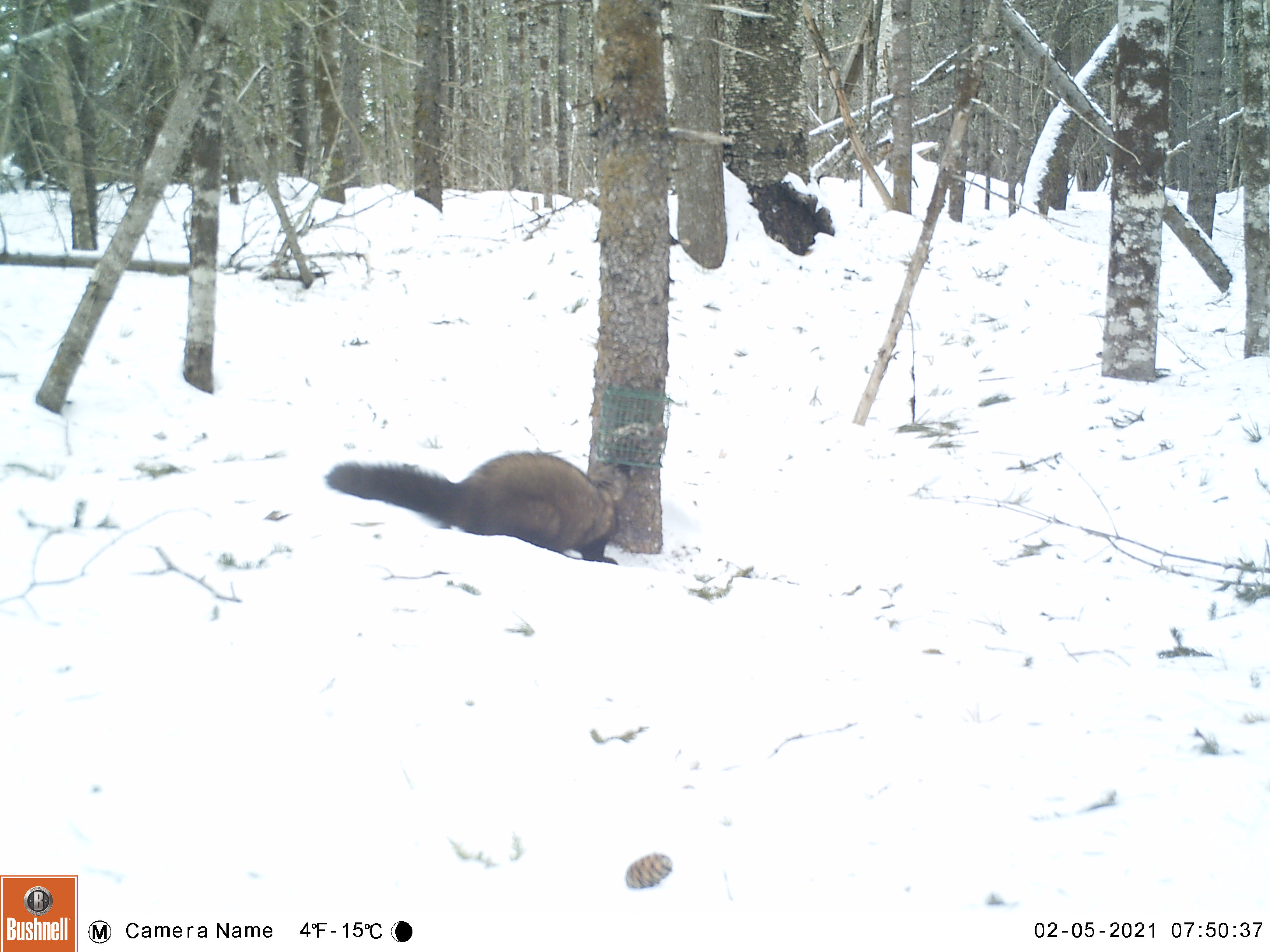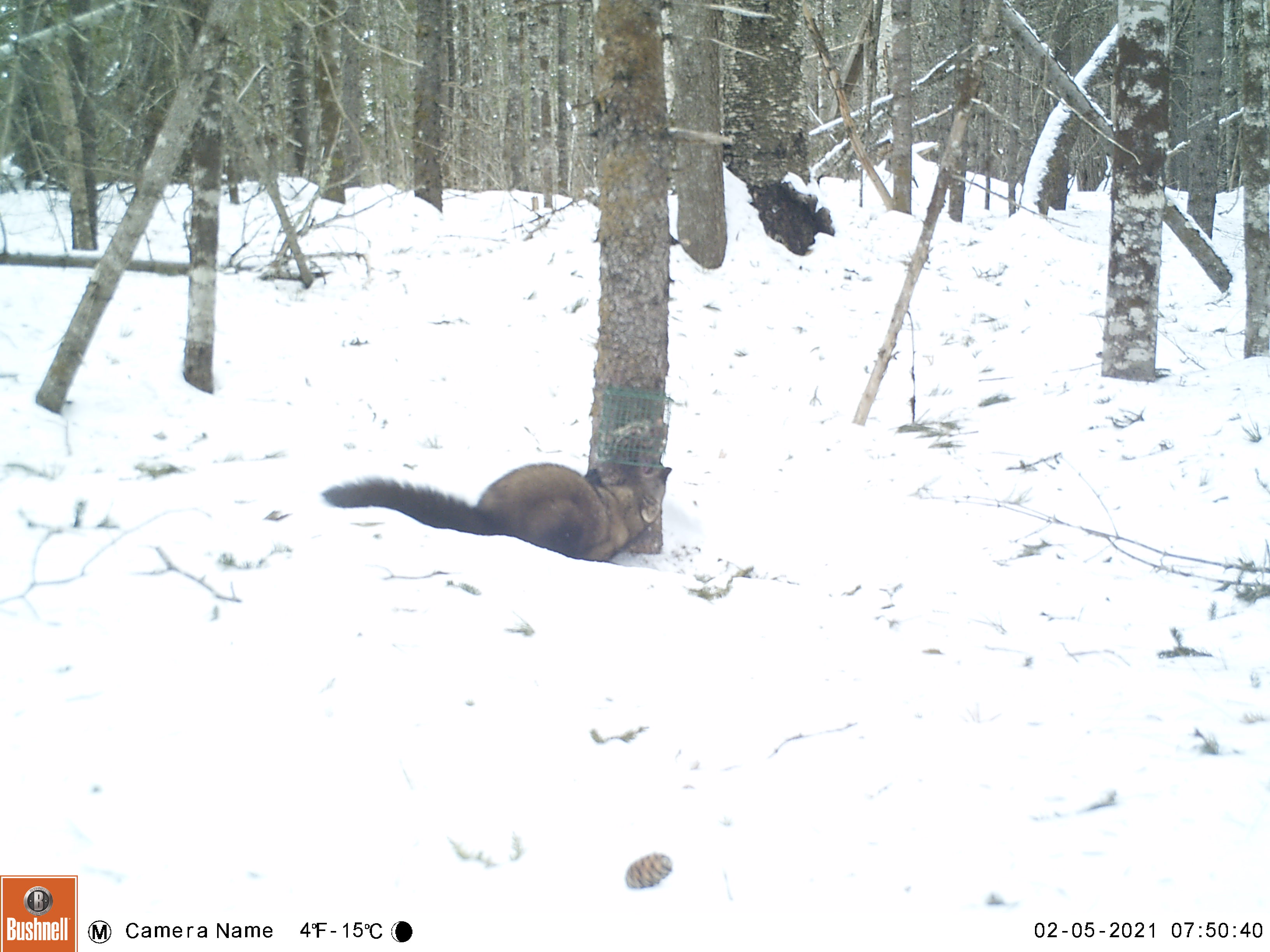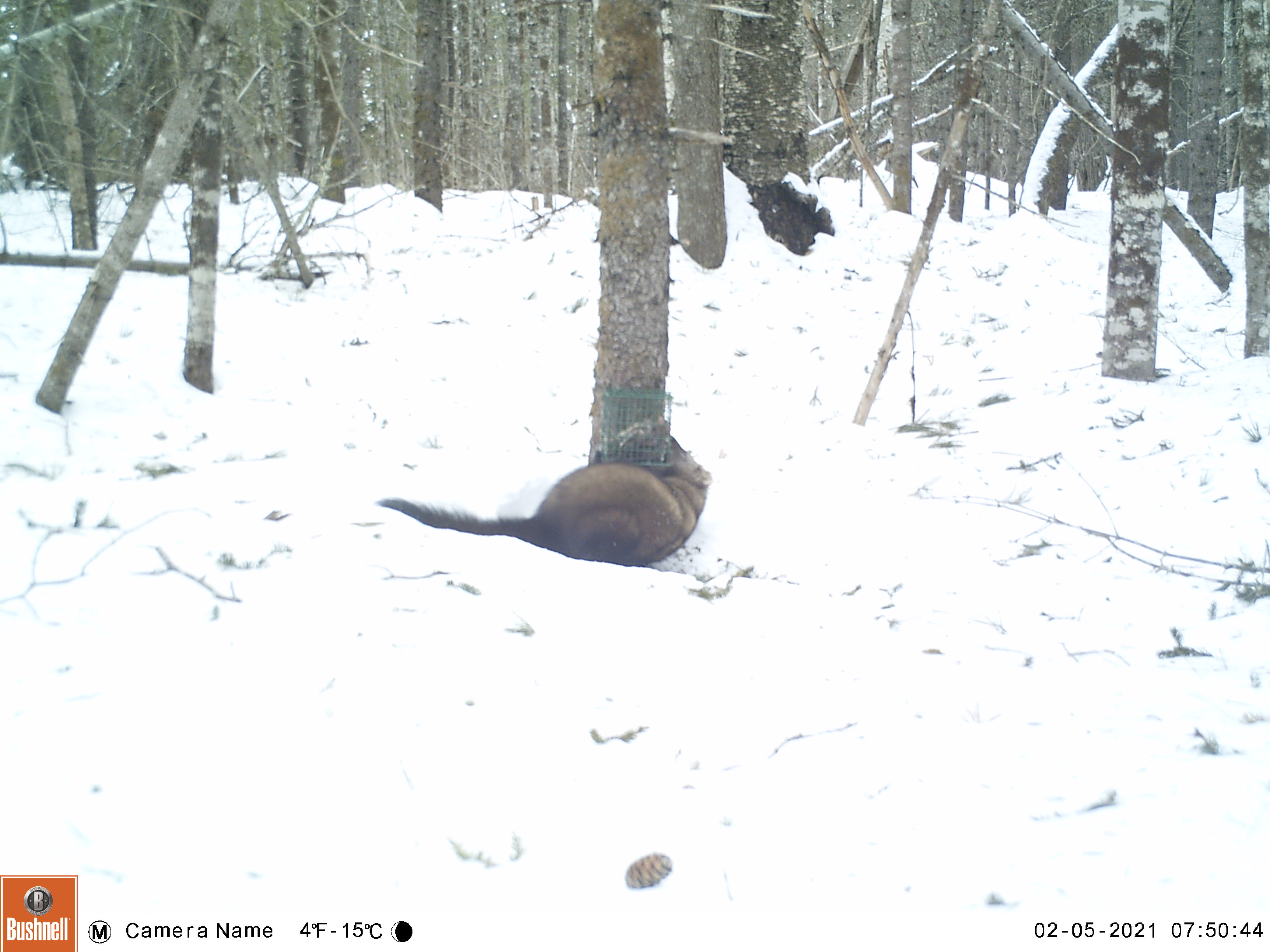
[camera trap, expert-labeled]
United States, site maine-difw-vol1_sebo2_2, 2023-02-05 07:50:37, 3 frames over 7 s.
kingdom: Animalia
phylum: Chordata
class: Mammalia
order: Carnivora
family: Mustelidae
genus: Pekania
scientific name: Pekania pennanti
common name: fisher